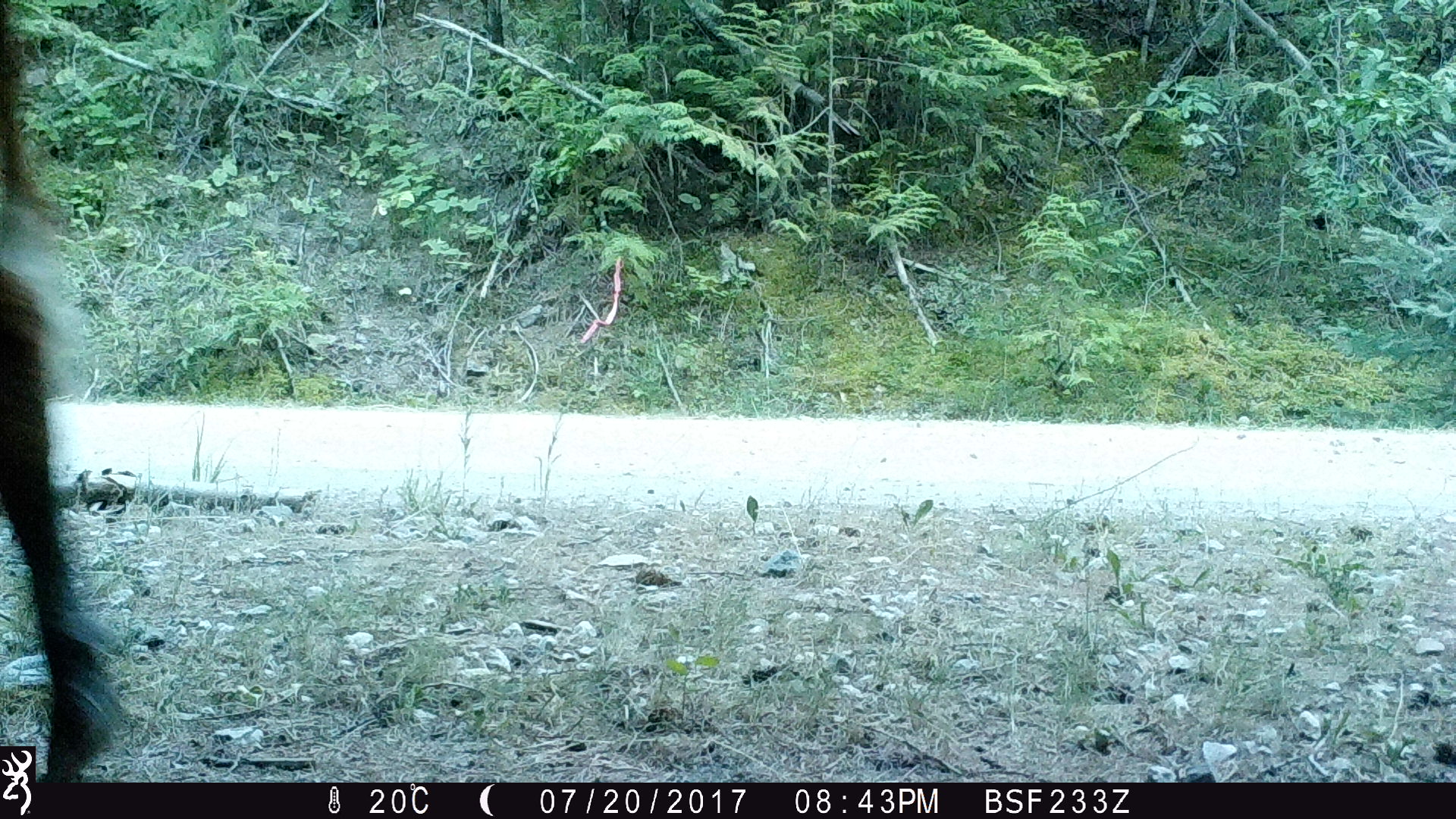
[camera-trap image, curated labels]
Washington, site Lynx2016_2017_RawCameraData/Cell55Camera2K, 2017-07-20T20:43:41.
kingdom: Animalia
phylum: Chordata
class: Mammalia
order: Artiodactyla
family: Bovidae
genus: Bos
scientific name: Bos taurus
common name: domestic cattle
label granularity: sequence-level